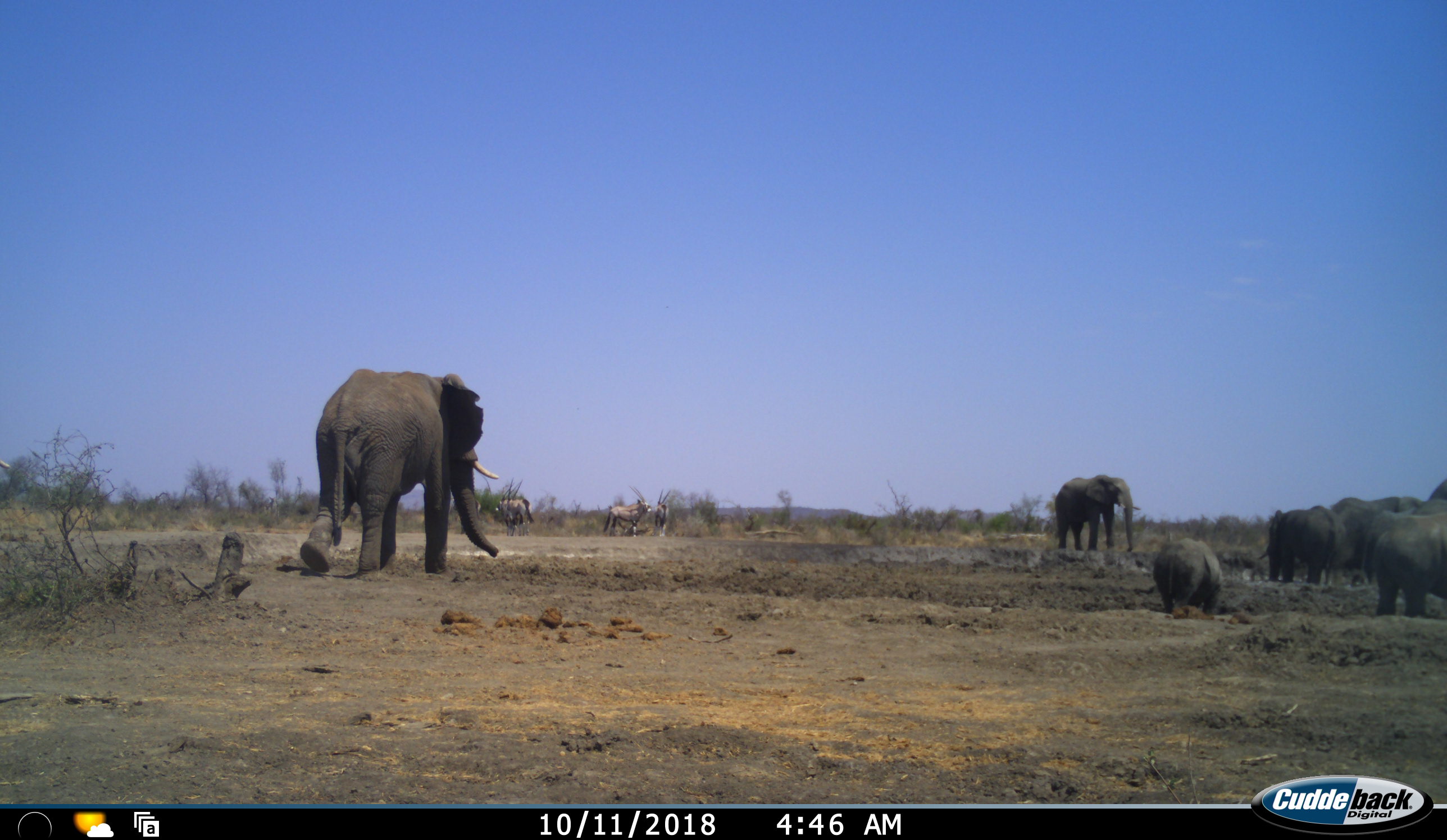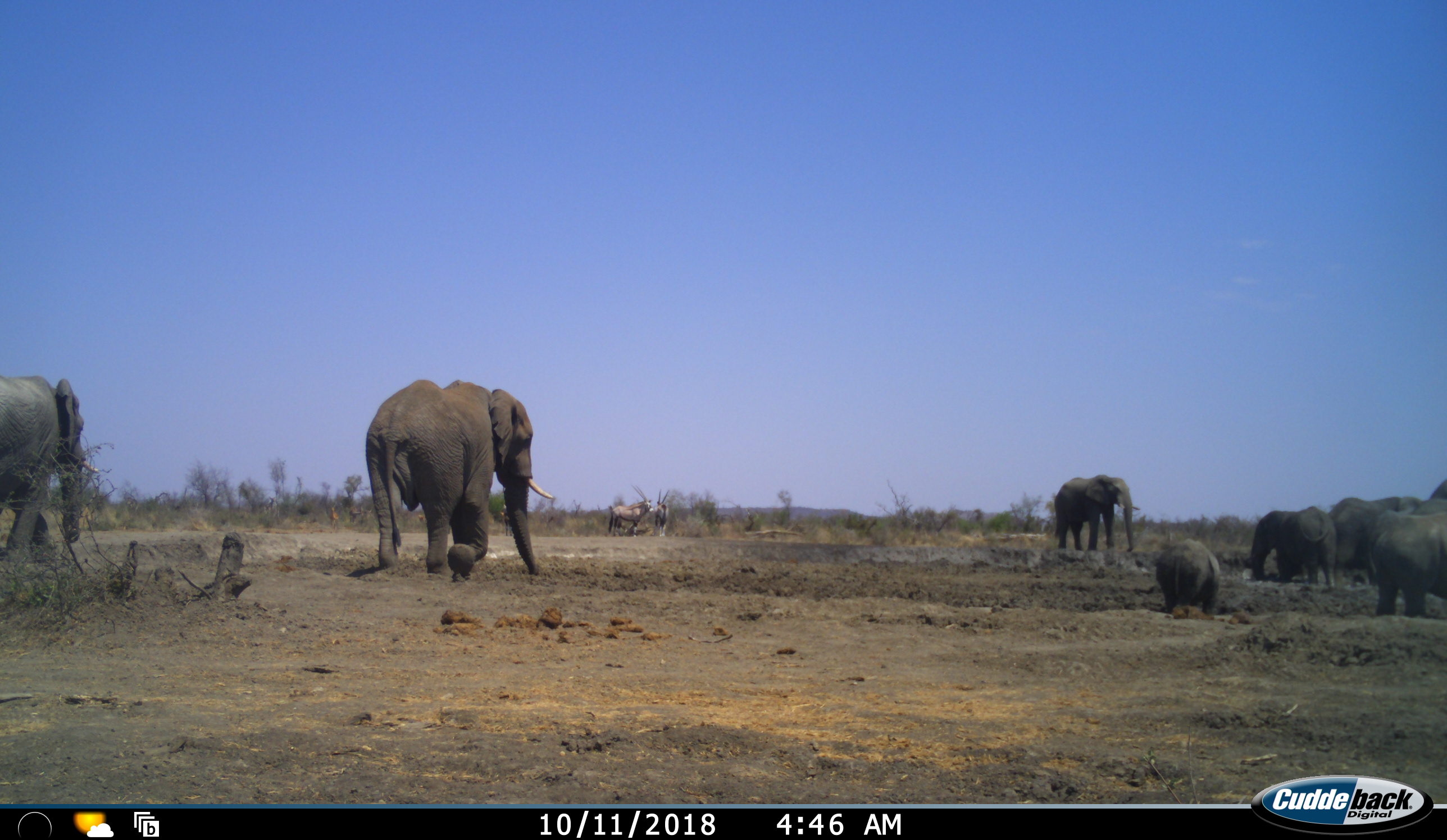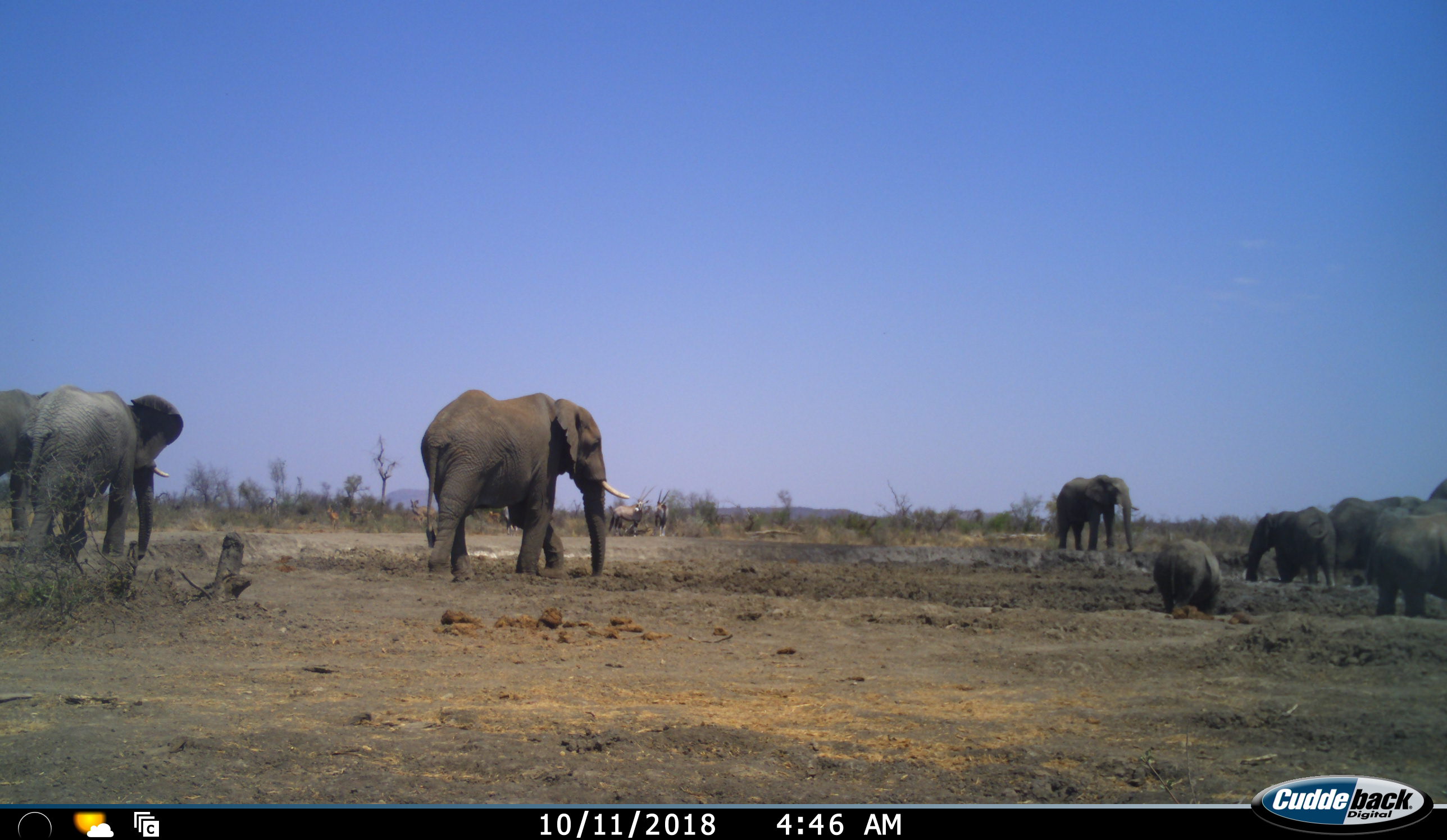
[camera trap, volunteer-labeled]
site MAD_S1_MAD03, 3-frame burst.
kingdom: Animalia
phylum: Chordata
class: Mammalia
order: Proboscidea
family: Elephantidae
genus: Loxodonta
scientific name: Loxodonta africana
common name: african bush elephant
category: elephant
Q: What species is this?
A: Elephant (african bush elephant) (Loxodonta africana).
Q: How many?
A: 10.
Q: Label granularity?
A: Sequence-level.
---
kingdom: Animalia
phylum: Chordata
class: Mammalia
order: Artiodactyla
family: Bovidae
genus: Oryx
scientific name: Oryx gazella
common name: gemsbok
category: oryx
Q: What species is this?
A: Oryx (gemsbok) (Oryx gazella).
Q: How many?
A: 4.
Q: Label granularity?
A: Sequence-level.